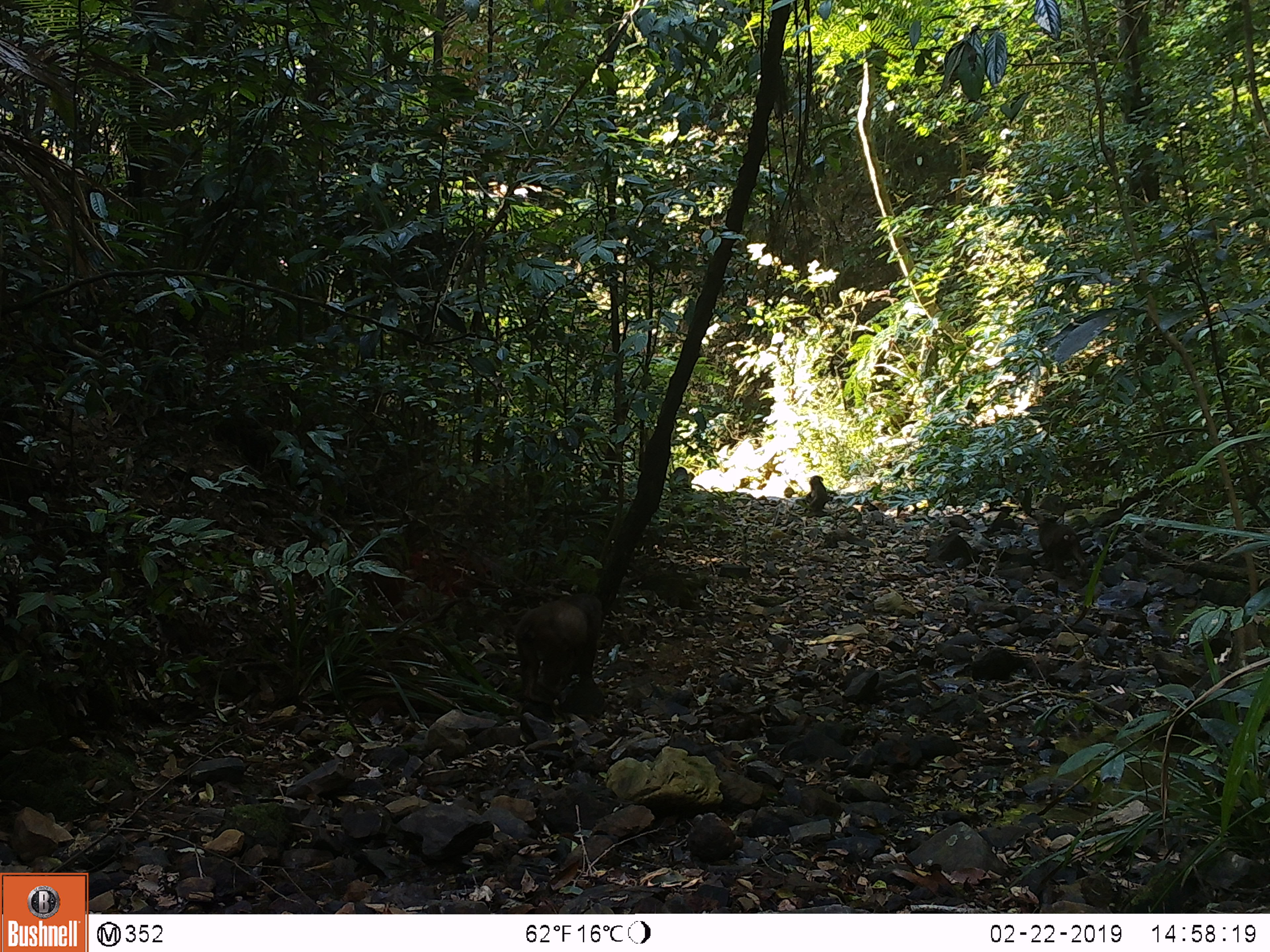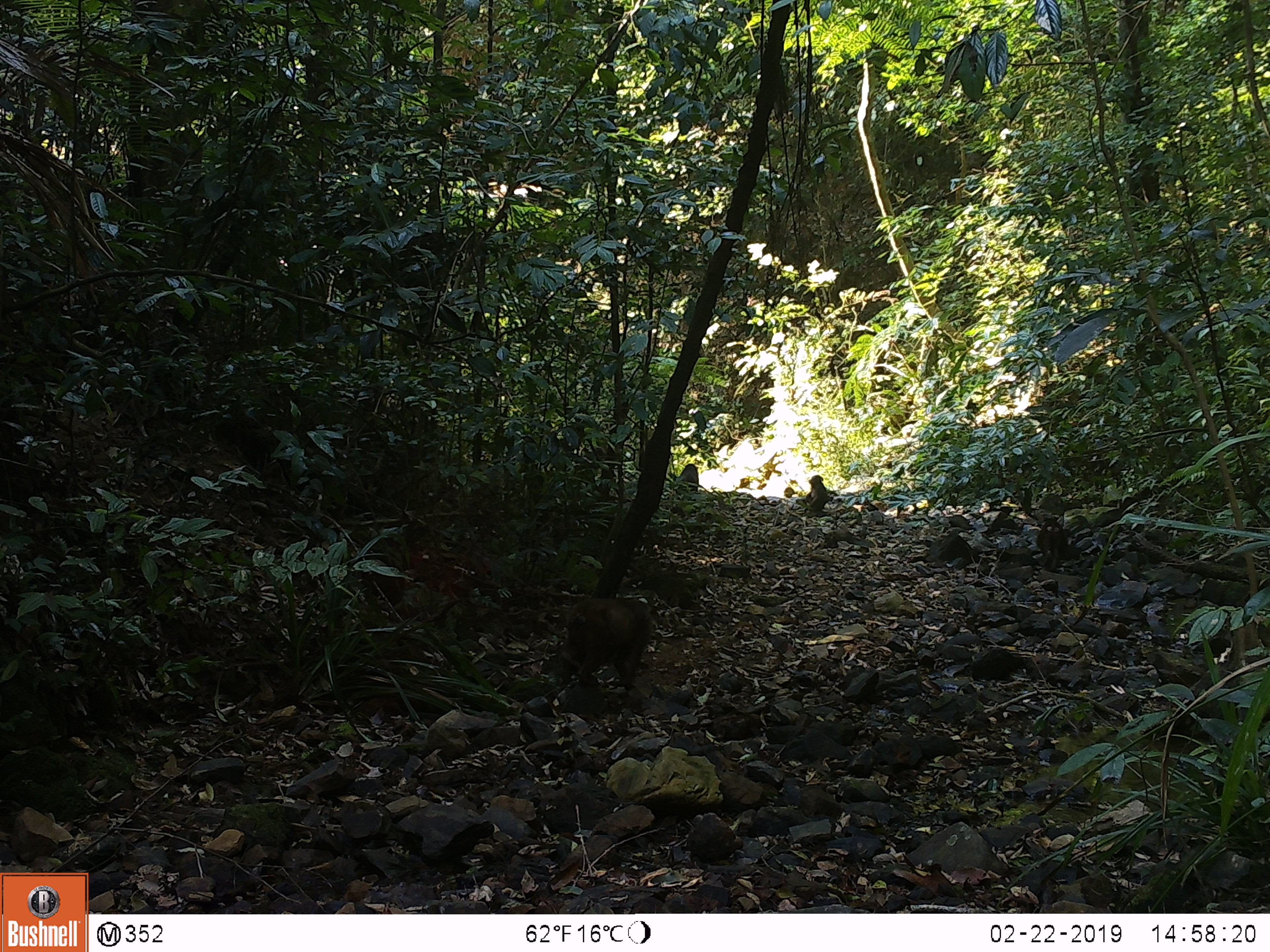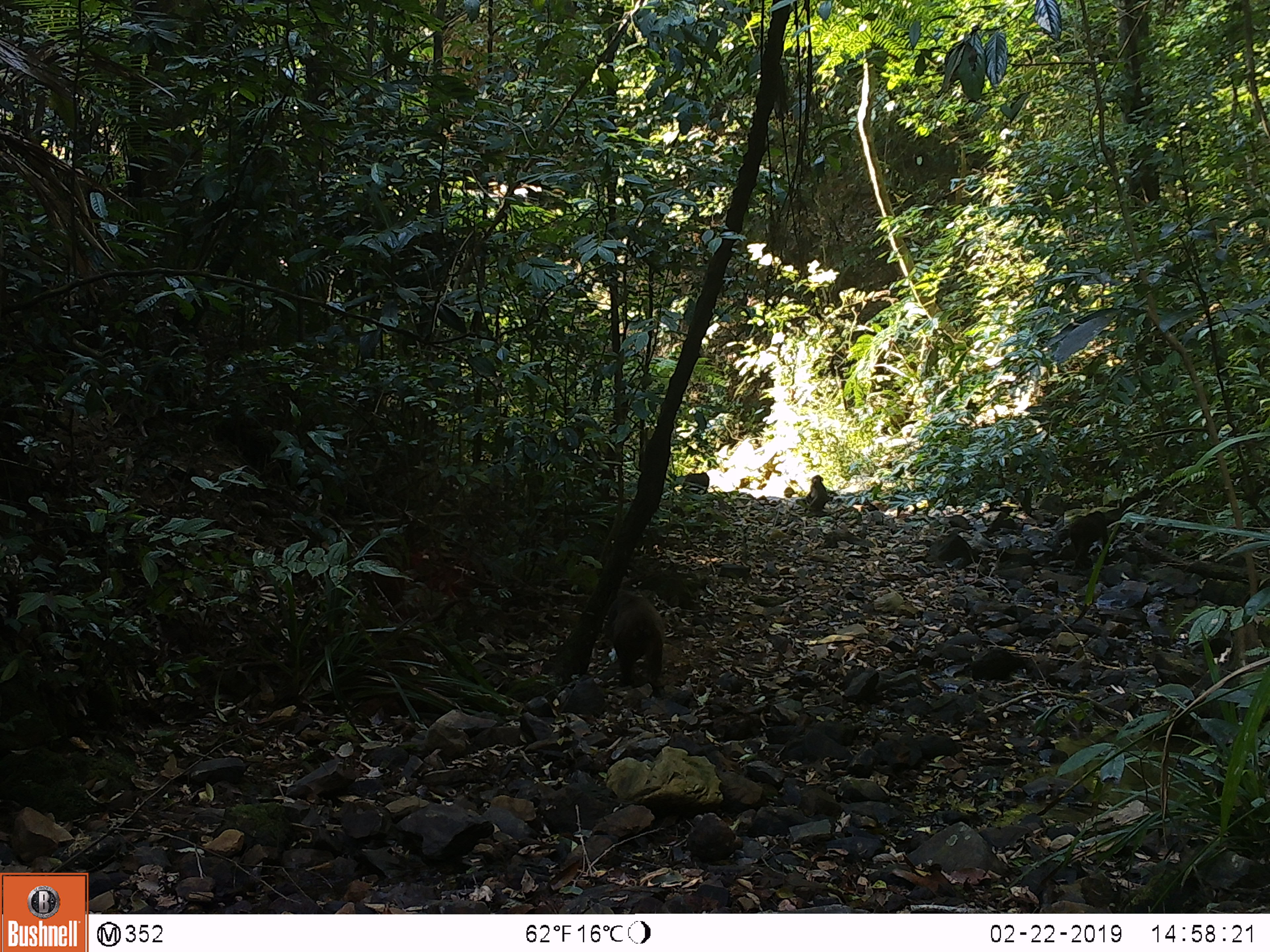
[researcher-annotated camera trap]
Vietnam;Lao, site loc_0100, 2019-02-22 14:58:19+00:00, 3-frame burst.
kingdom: Animalia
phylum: Chordata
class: Mammalia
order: Primates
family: Cercopithecidae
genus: Macaca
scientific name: Macaca arctoides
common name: stump-tailed macaque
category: stump tailed macaque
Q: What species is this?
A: Stump tailed macaque (stump-tailed macaque) (Macaca arctoides).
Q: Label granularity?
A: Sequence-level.